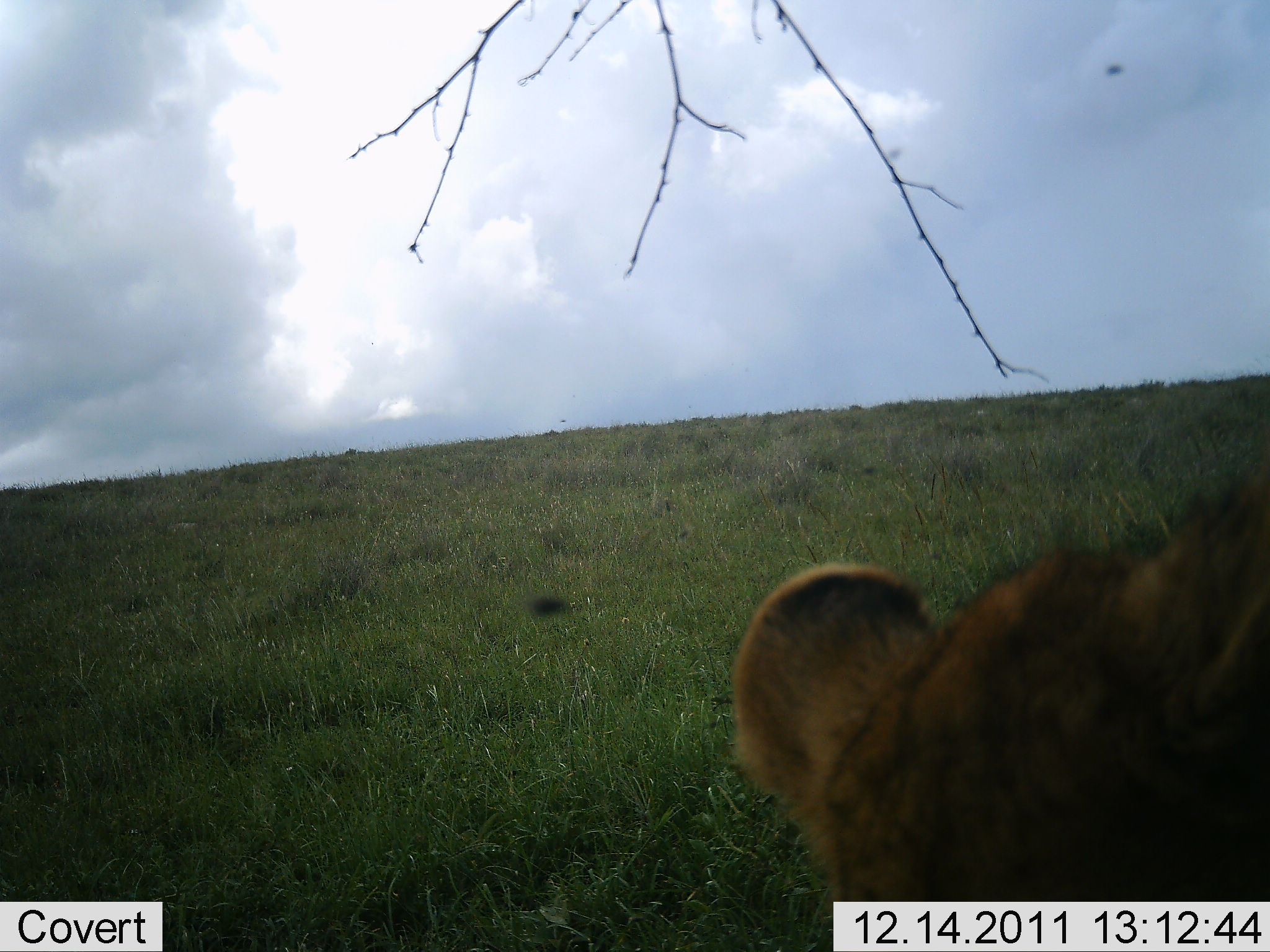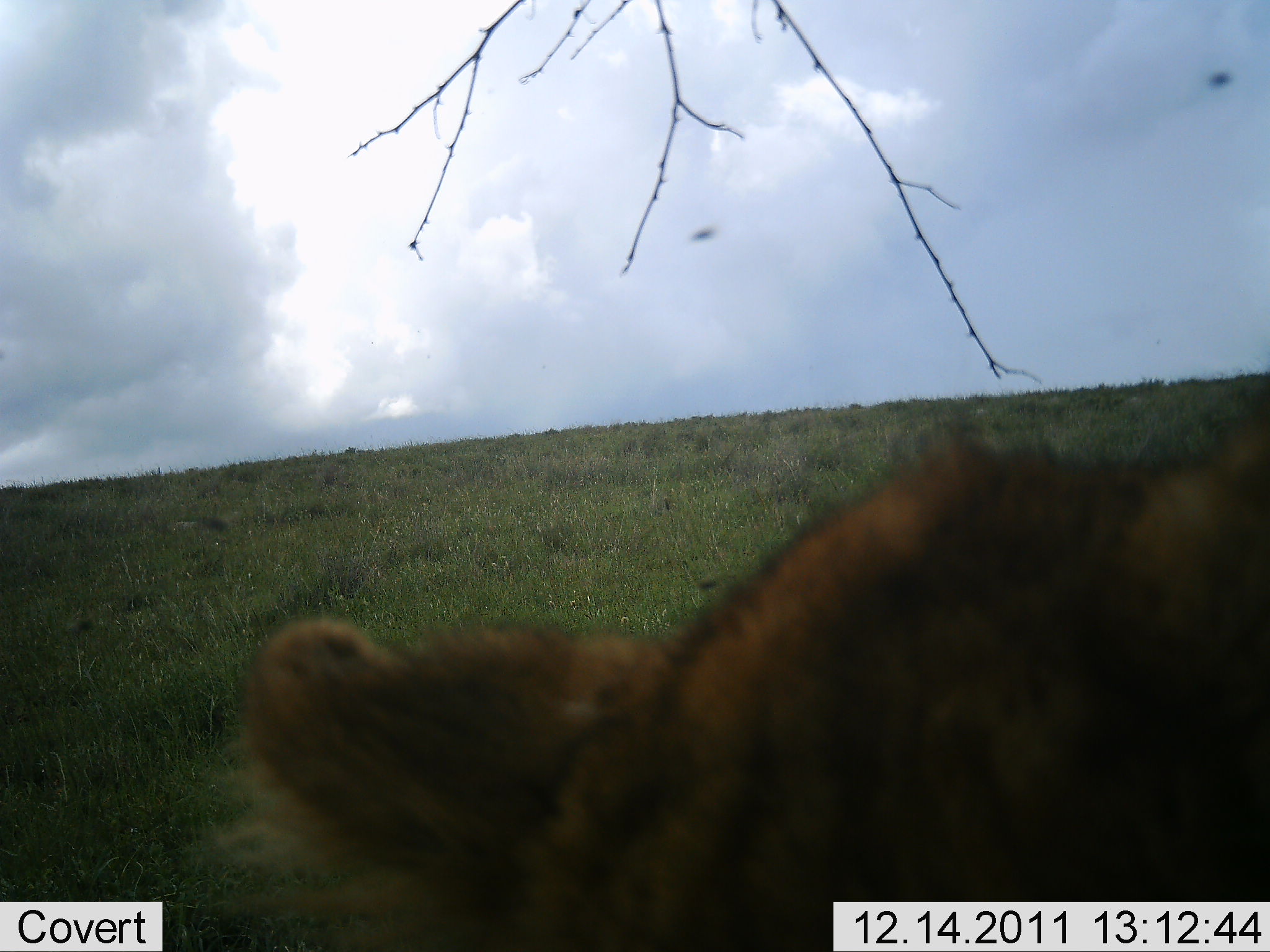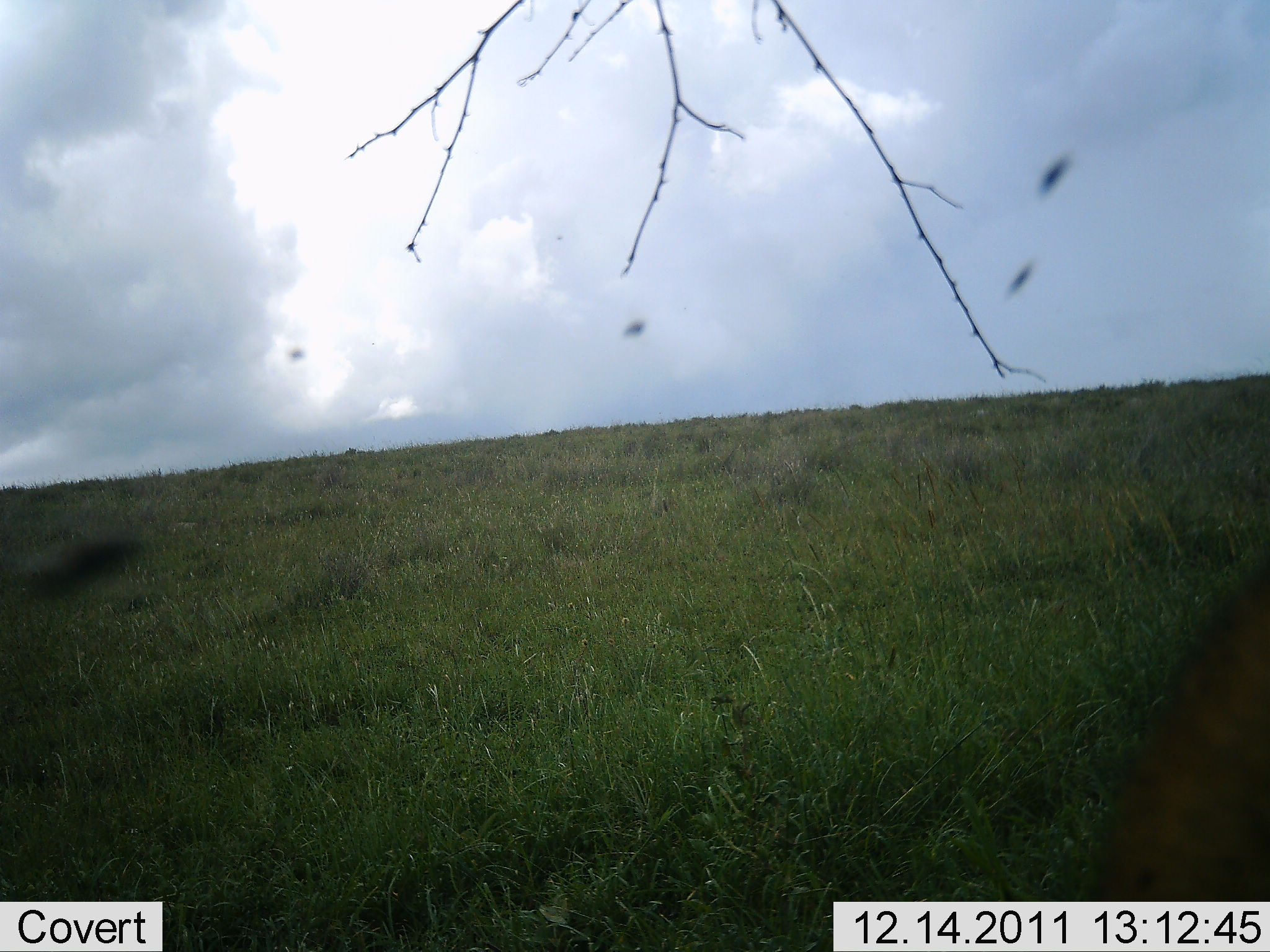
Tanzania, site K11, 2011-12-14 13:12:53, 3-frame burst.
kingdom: Animalia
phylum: Chordata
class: Mammalia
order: Carnivora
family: Felidae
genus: Panthera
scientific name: Panthera leo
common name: lion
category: lionfemale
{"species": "lionfemale (lion) (Panthera leo)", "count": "1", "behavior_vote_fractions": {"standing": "30%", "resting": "20%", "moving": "40%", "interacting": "10%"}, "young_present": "10%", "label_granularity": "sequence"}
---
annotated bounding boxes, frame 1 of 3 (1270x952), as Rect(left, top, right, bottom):
animal: Rect(732, 463, 1270, 952)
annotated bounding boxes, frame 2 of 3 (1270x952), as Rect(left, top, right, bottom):
animal: Rect(209, 384, 1270, 951)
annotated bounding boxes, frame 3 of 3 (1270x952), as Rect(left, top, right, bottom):
animal: Rect(1087, 554, 1270, 902)